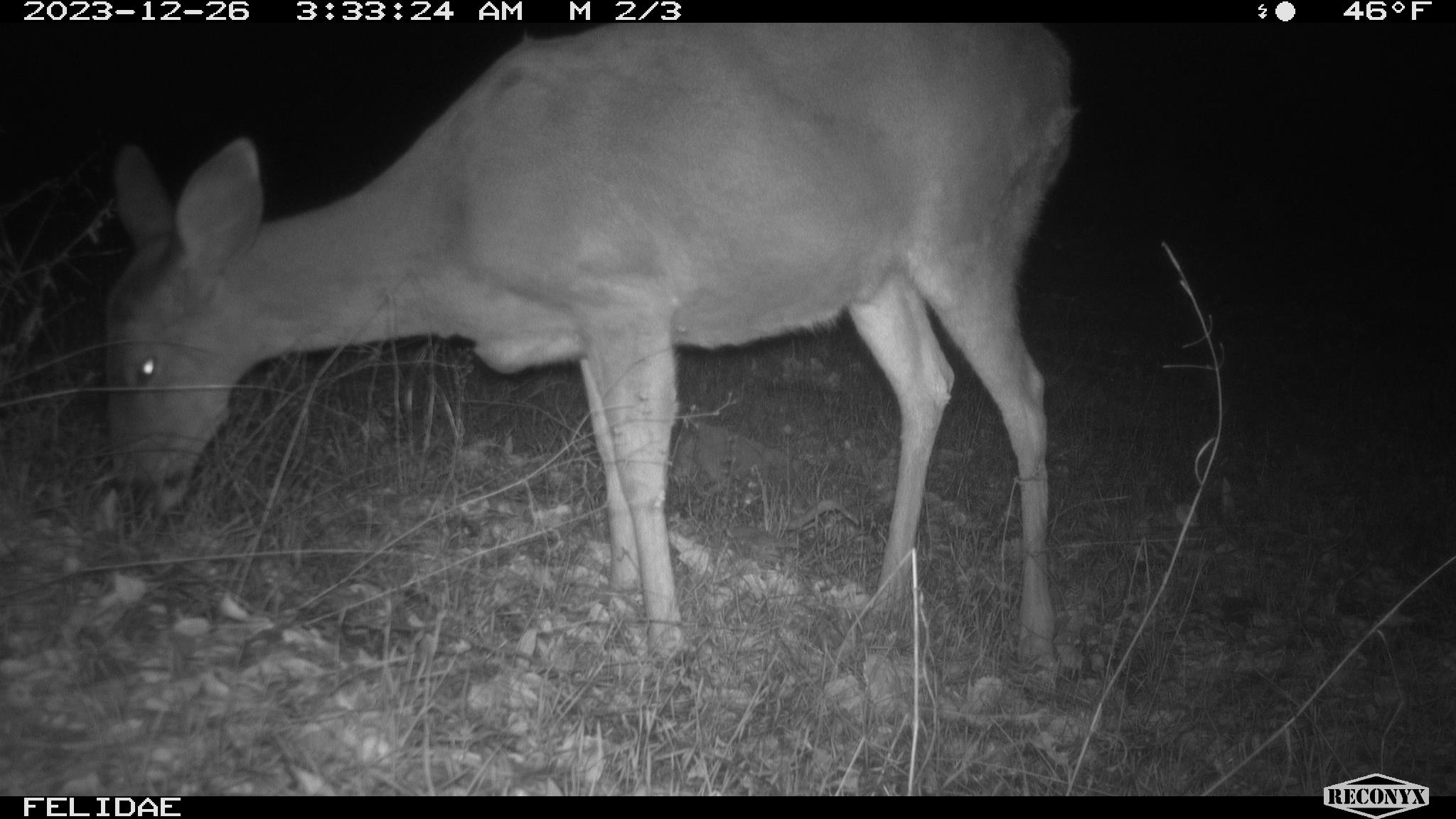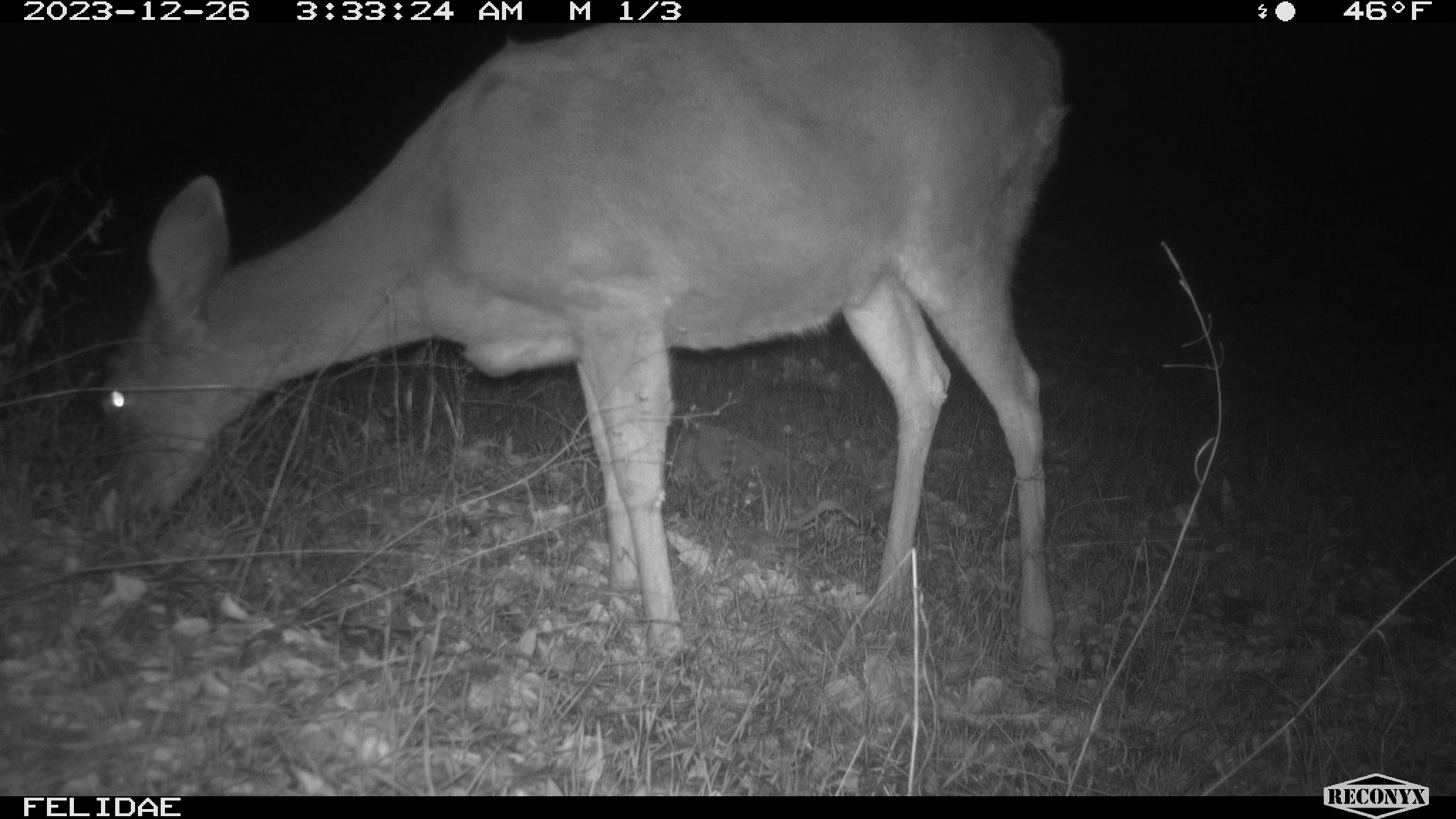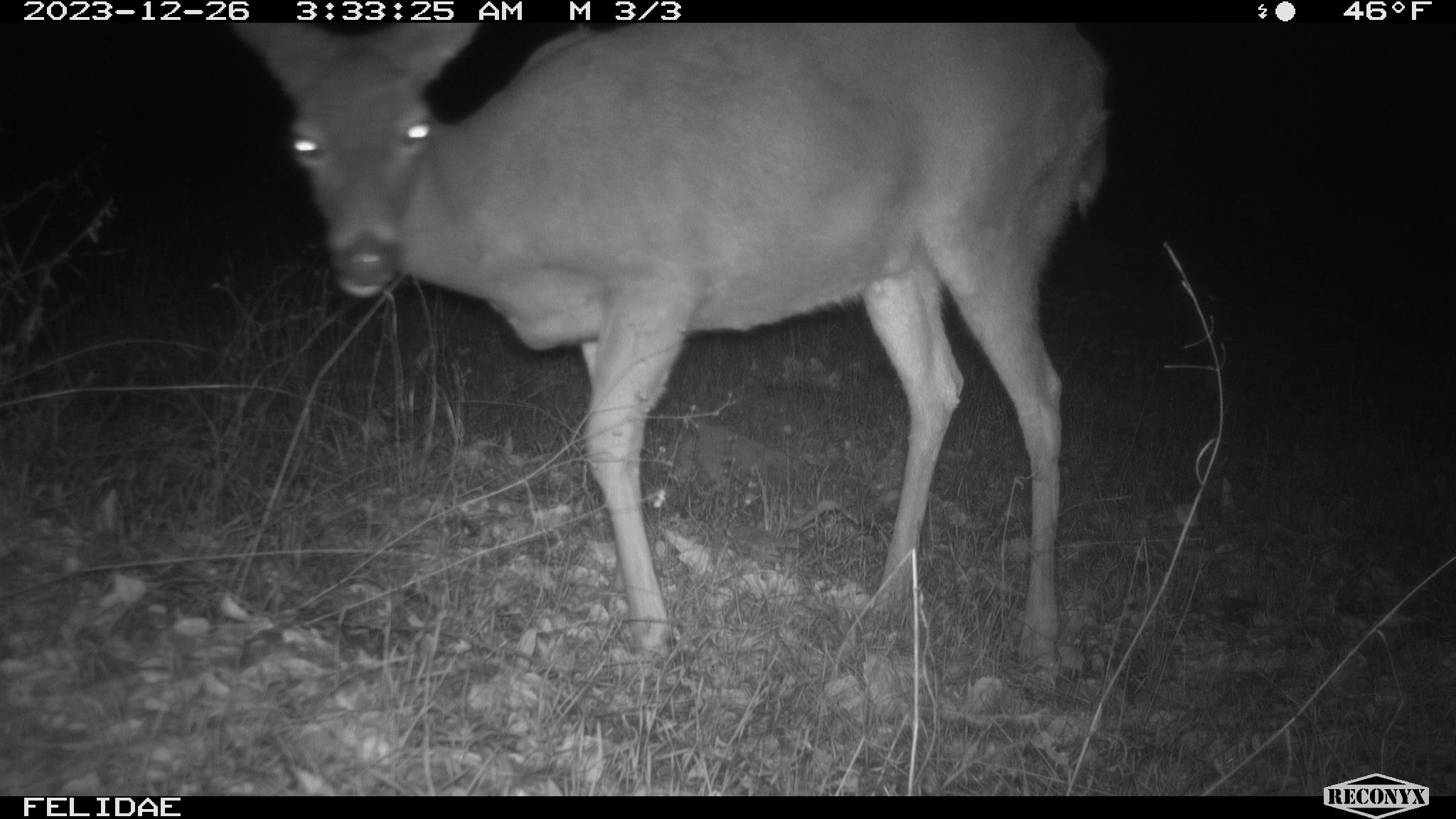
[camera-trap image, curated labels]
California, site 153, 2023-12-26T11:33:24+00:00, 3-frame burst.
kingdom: Animalia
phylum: Chordata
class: Mammalia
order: Artiodactyla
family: Cervidae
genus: Odocoileus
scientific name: Odocoileus hemionus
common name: mule deer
Mule deer (Odocoileus hemionus).